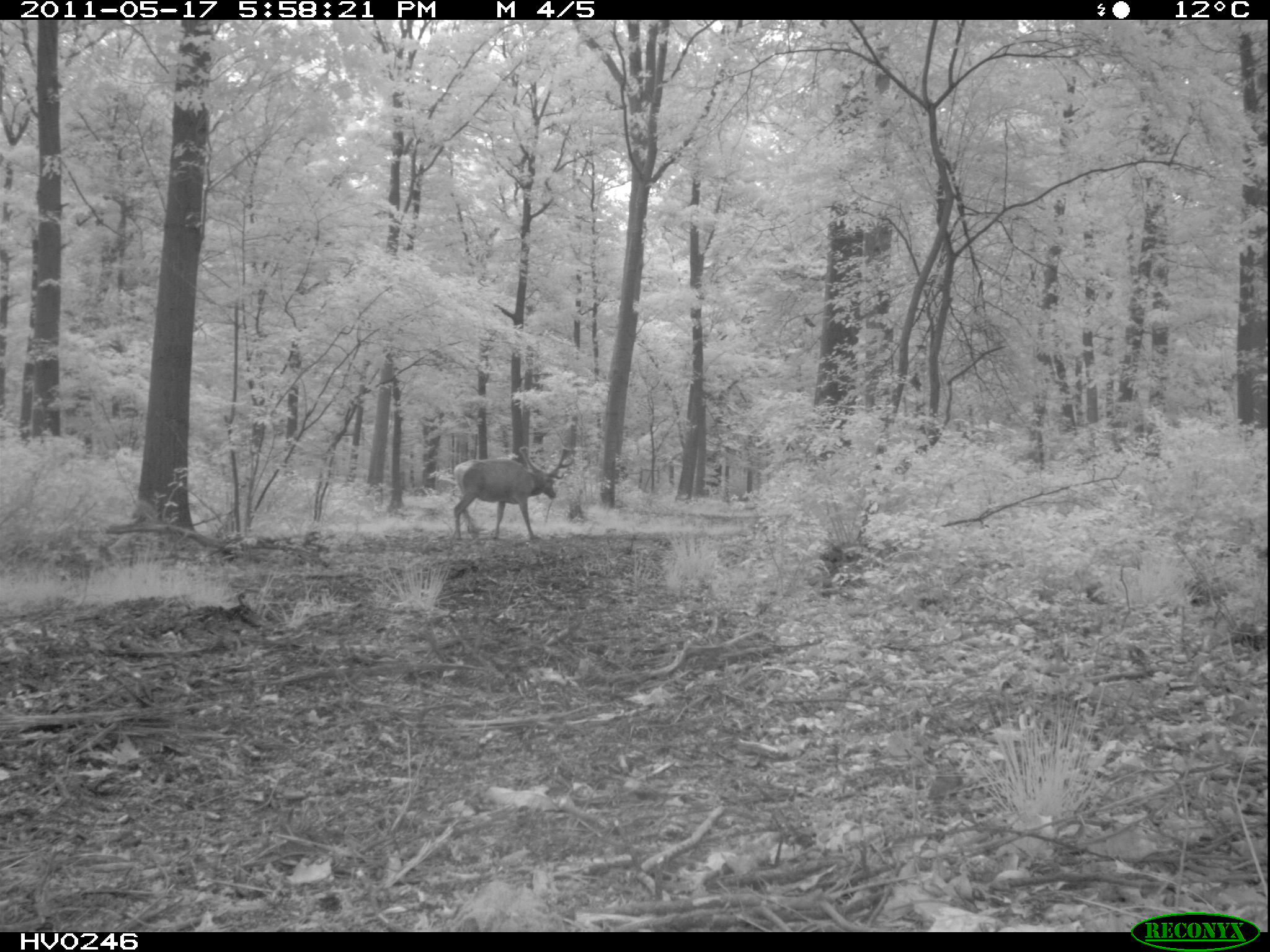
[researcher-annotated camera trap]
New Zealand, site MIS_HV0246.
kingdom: Animalia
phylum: Chordata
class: Mammalia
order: Artiodactyla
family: Cervidae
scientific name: Cervidae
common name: deer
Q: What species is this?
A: Deer (Cervidae).